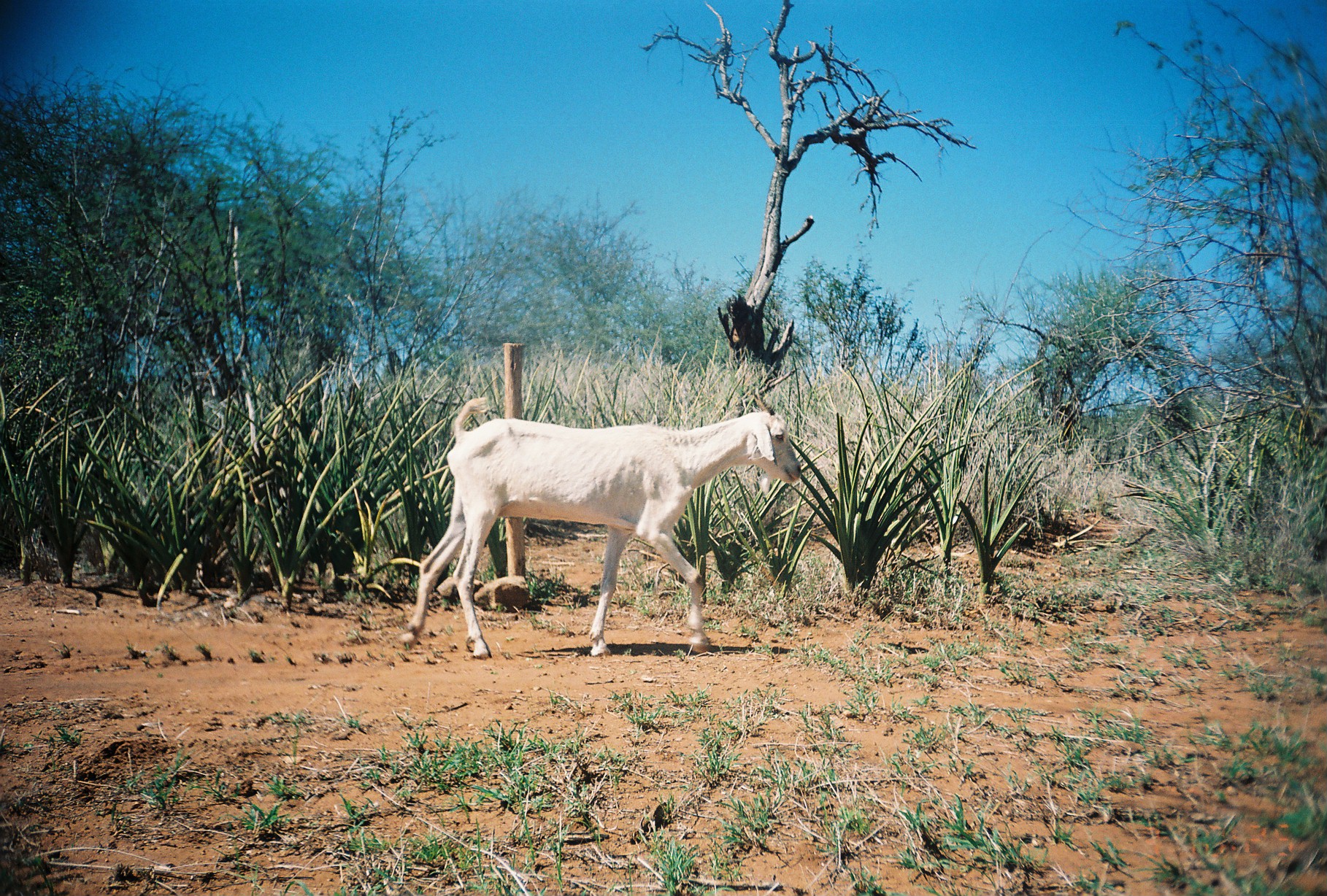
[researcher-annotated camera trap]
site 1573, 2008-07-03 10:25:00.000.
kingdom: Animalia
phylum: Chordata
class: Mammalia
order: Artiodactyla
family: Bovidae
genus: Capra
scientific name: Capra aegagrus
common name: wild goat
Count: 1.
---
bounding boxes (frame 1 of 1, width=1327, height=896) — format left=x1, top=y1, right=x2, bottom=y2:
capra aegagrus: left=400, top=396, right=802, bottom=658